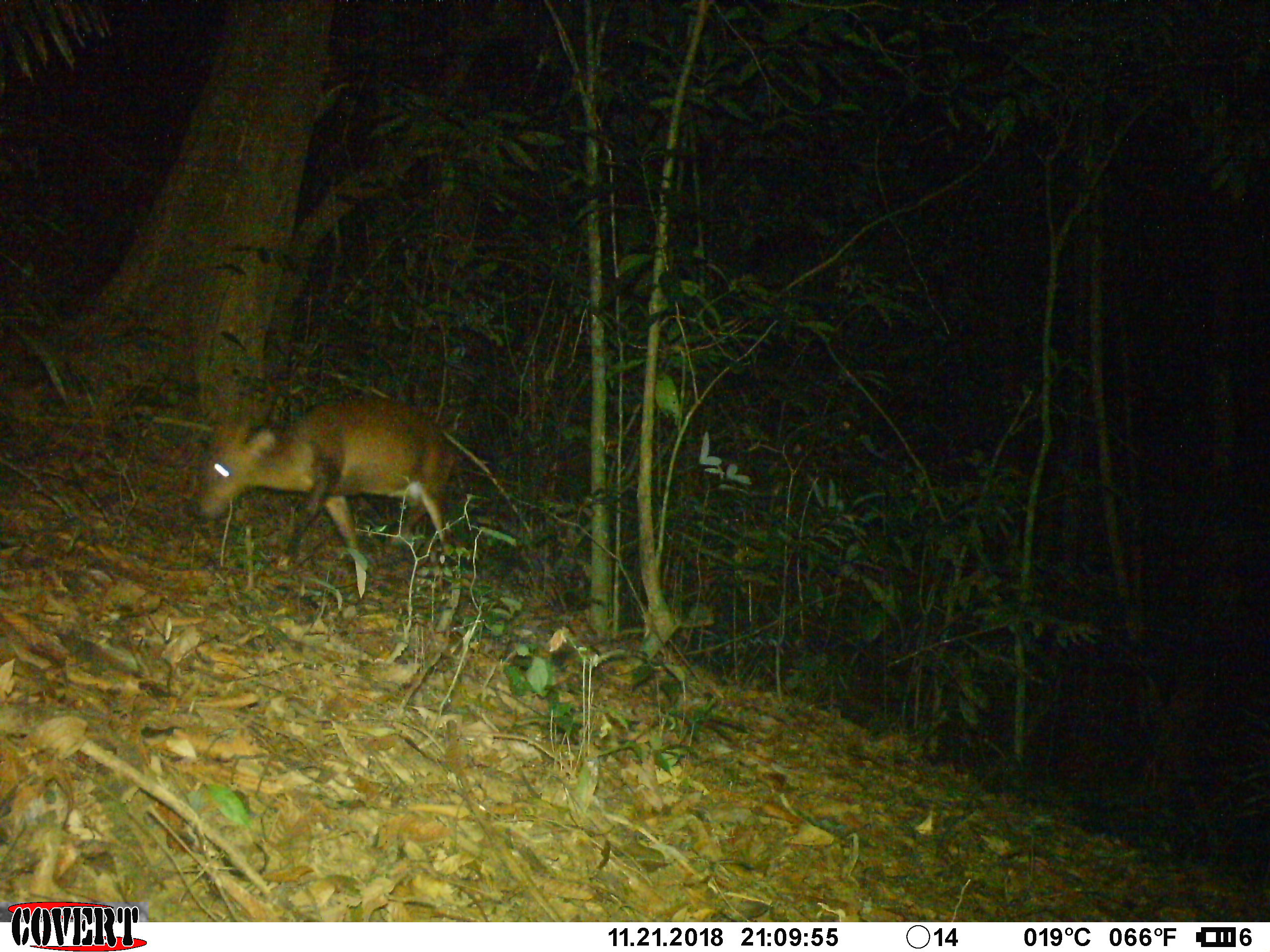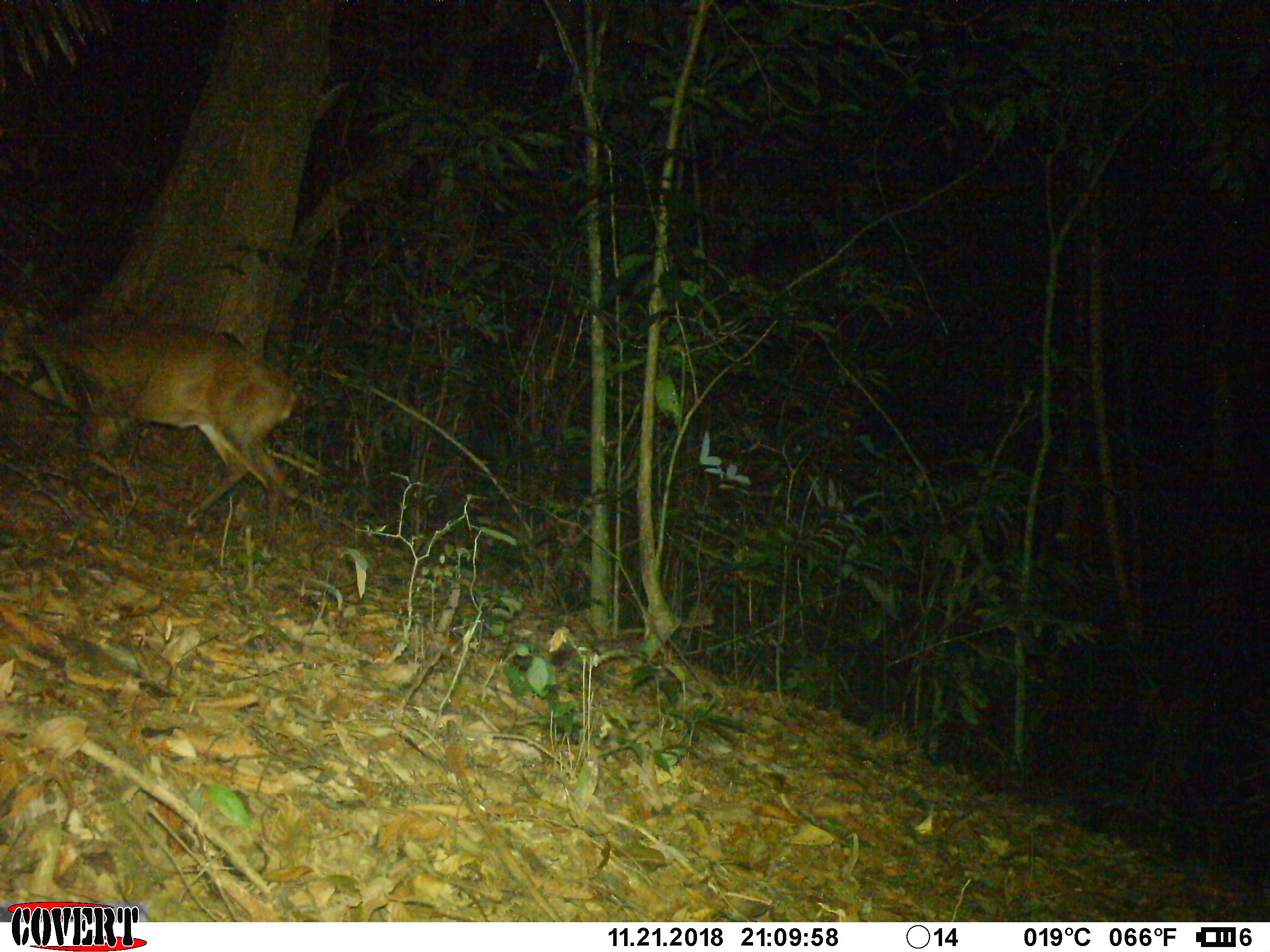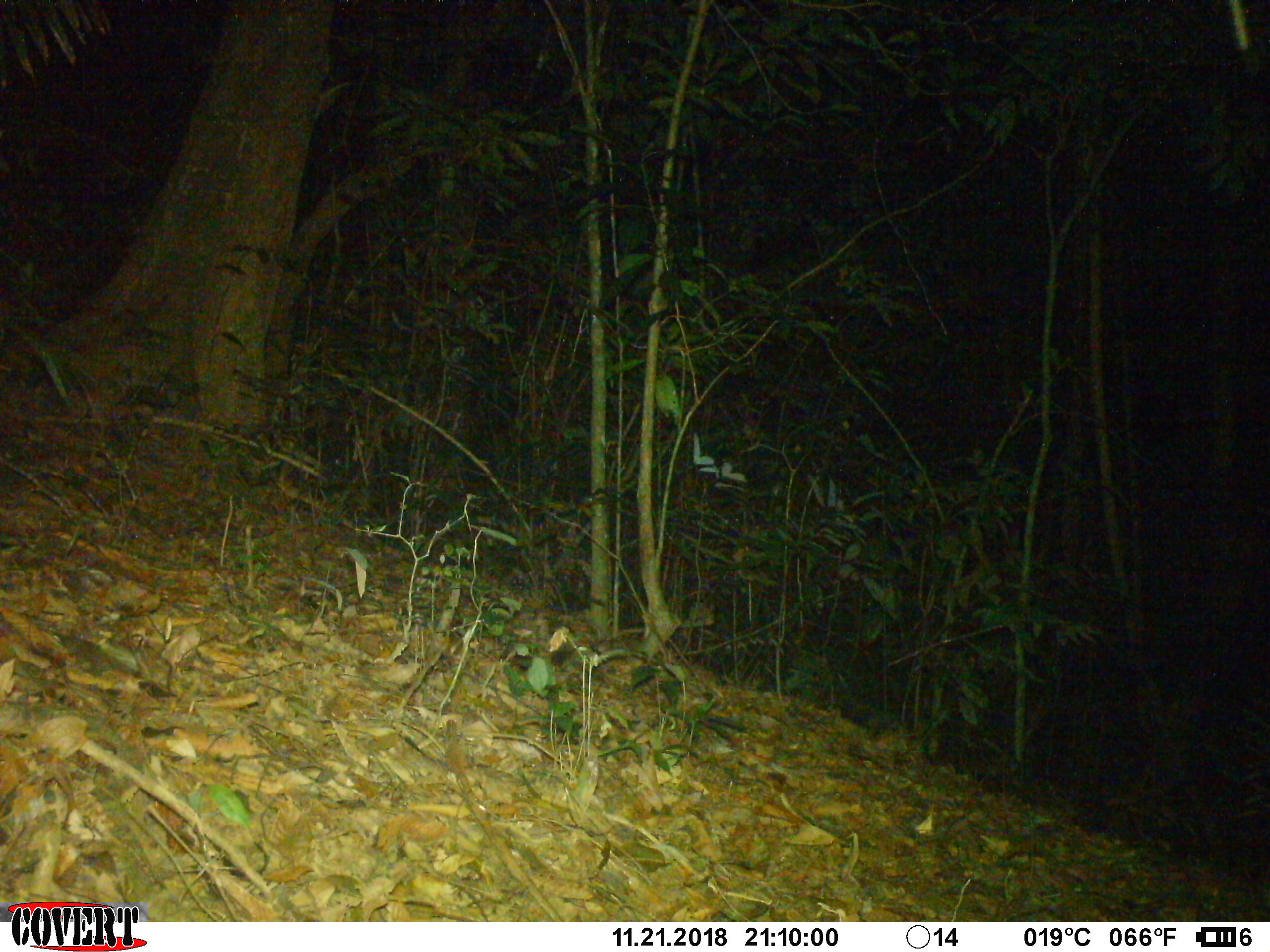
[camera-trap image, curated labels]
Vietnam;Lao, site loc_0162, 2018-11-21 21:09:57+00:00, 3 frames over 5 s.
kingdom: Animalia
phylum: Chordata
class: Mammalia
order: Artiodactyla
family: Cervidae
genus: Muntiacus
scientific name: Muntiacus vuquangensis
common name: large-antlered muntjac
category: large antlered muntjac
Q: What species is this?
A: Large antlered muntjac (large-antlered muntjac) (Muntiacus vuquangensis).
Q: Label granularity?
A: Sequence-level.